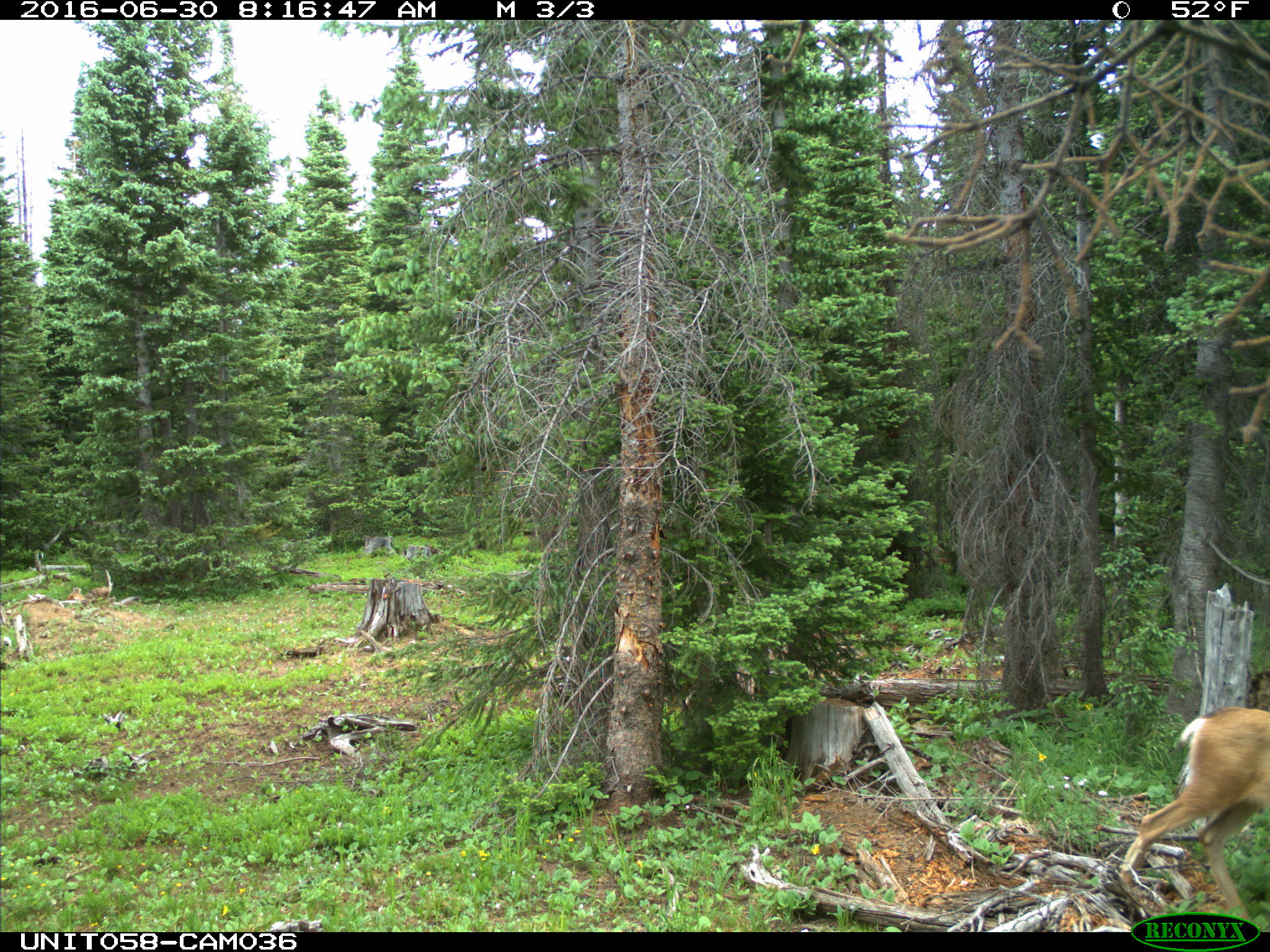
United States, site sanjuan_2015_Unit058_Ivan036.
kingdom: Animalia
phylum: Chordata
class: Mammalia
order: Artiodactyla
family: Cervidae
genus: Odocoileus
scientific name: Odocoileus hemionus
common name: mule deer